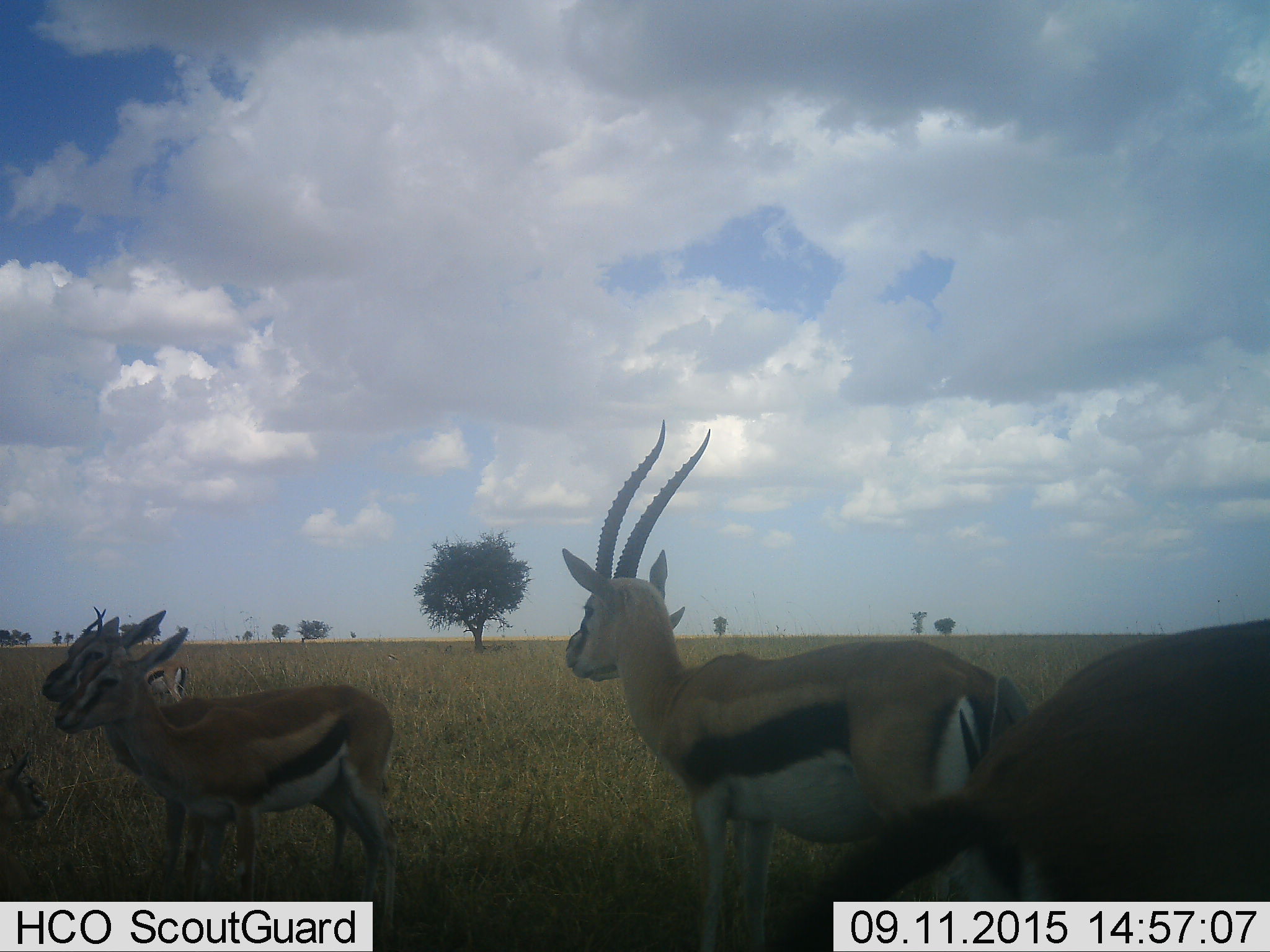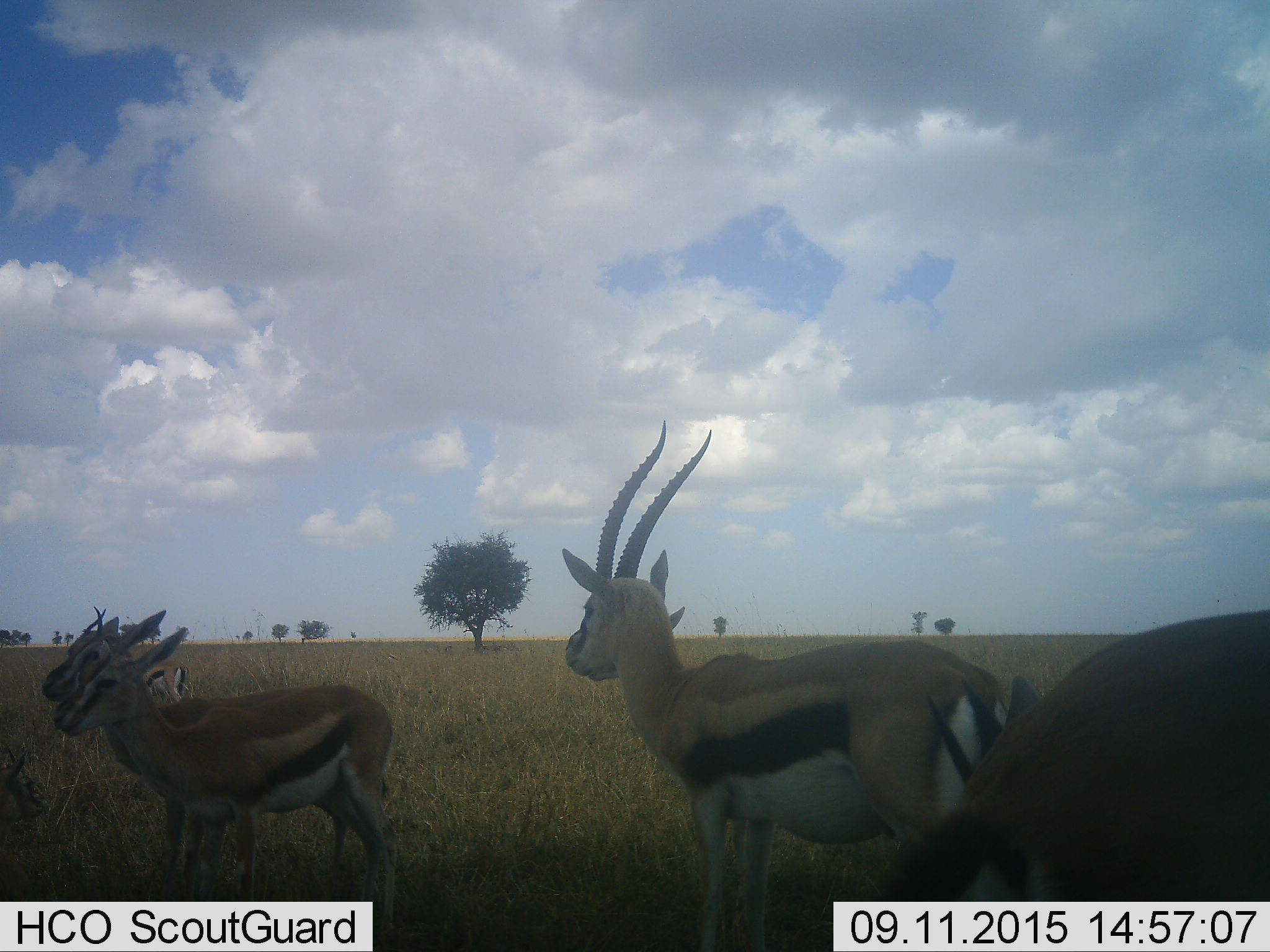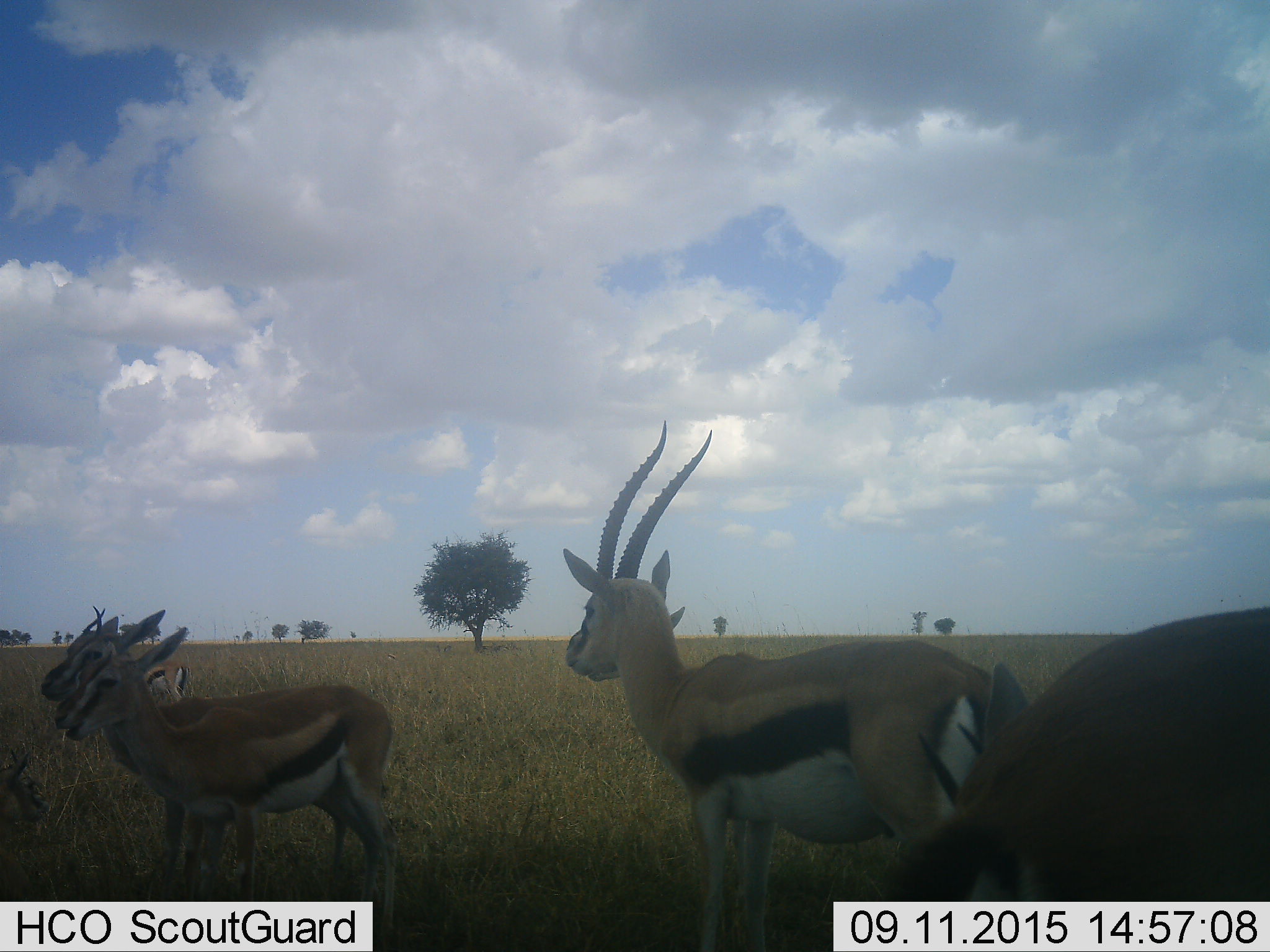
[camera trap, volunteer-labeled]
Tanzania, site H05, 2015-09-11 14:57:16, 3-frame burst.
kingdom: Animalia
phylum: Chordata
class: Mammalia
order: Artiodactyla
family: Bovidae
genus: Eudorcas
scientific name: Eudorcas thomsonii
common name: thomson's gazelle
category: gazellethomsons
Gazellethomsons (thomson's gazelle) (Eudorcas thomsonii), count 5. Behavior (volunteer vote fractions): standing 100%, resting 20%, moving 0%, interacting 0%. Young present (vote fraction): 10%. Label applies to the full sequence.